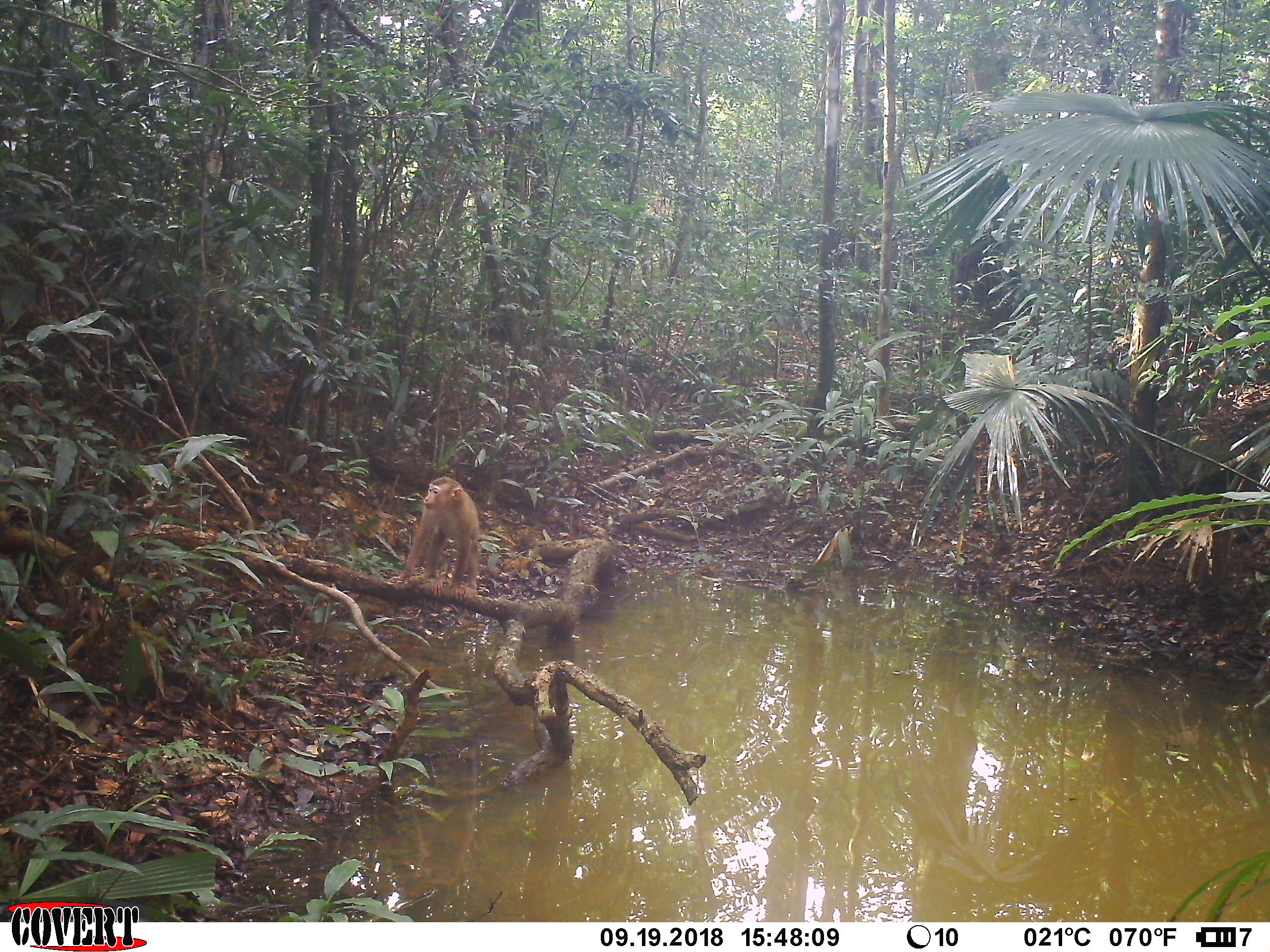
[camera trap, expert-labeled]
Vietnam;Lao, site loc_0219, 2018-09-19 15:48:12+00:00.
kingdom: Animalia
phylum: Chordata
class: Mammalia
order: Primates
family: Cercopithecidae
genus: Macaca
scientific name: Macaca nemestrina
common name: pig-tailed macaque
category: pig tailed macaque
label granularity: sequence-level